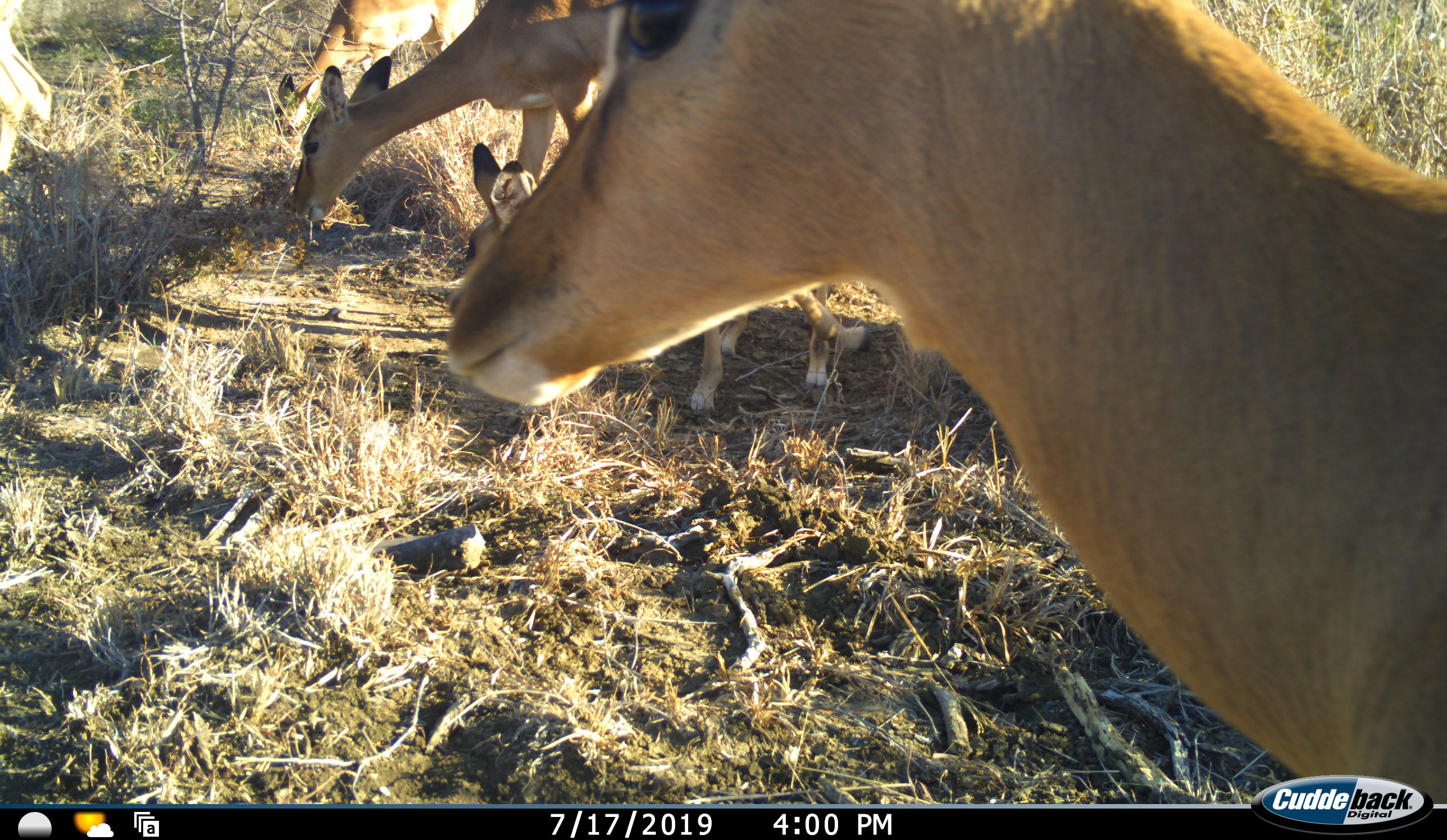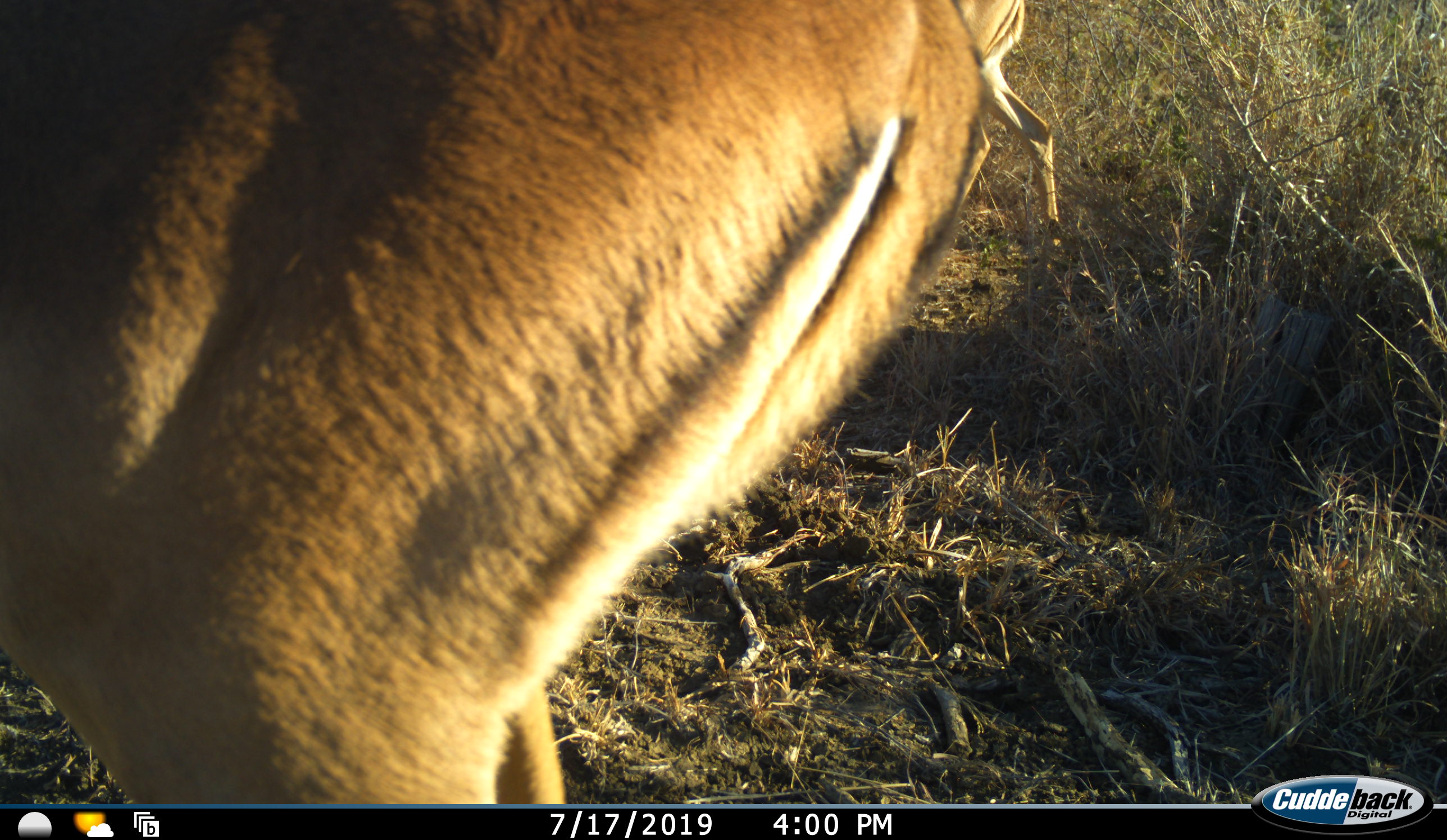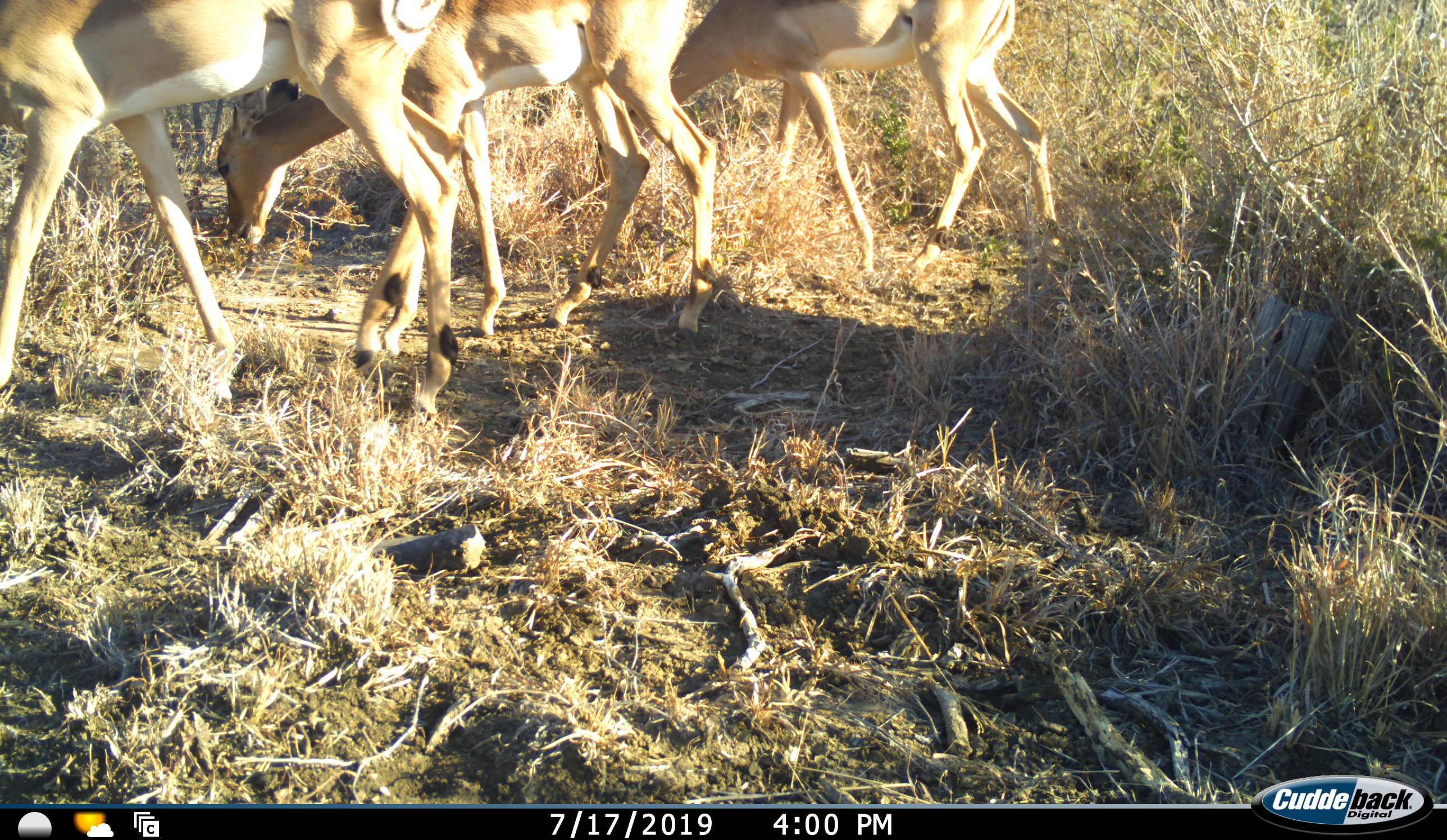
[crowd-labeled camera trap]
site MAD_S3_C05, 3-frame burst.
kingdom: Animalia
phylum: Chordata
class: Mammalia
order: Artiodactyla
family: Bovidae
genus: Aepyceros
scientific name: Aepyceros melampus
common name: impala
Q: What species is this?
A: Impala (Aepyceros melampus).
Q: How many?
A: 4.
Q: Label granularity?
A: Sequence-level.